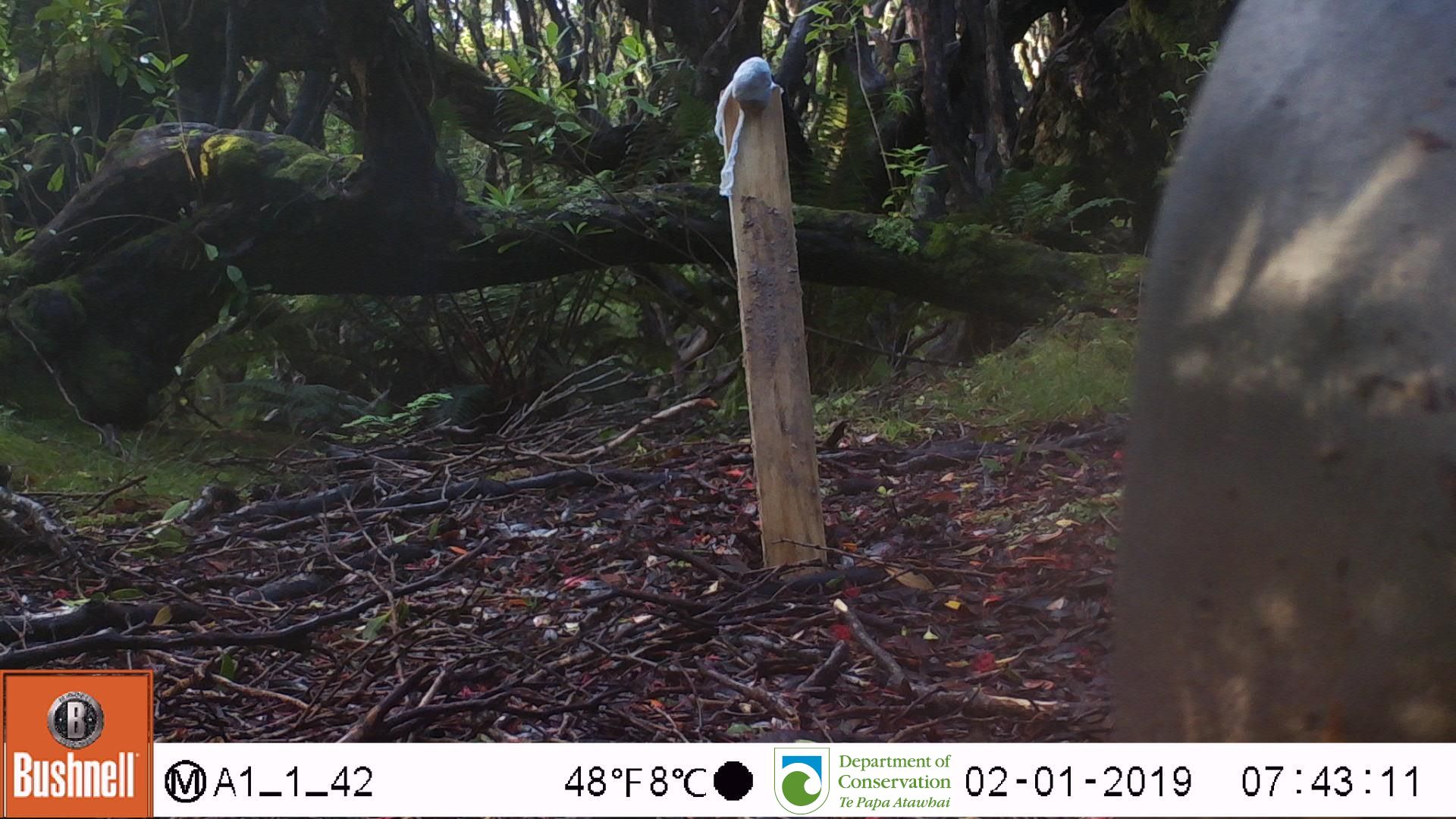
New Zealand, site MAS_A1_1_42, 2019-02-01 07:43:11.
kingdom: Animalia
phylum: Chordata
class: Mammalia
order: Carnivora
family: Otariidae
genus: Phocarctos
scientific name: Phocarctos hookeri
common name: new zealand sea lion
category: sealion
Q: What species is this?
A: Sealion (new zealand sea lion) (Phocarctos hookeri).